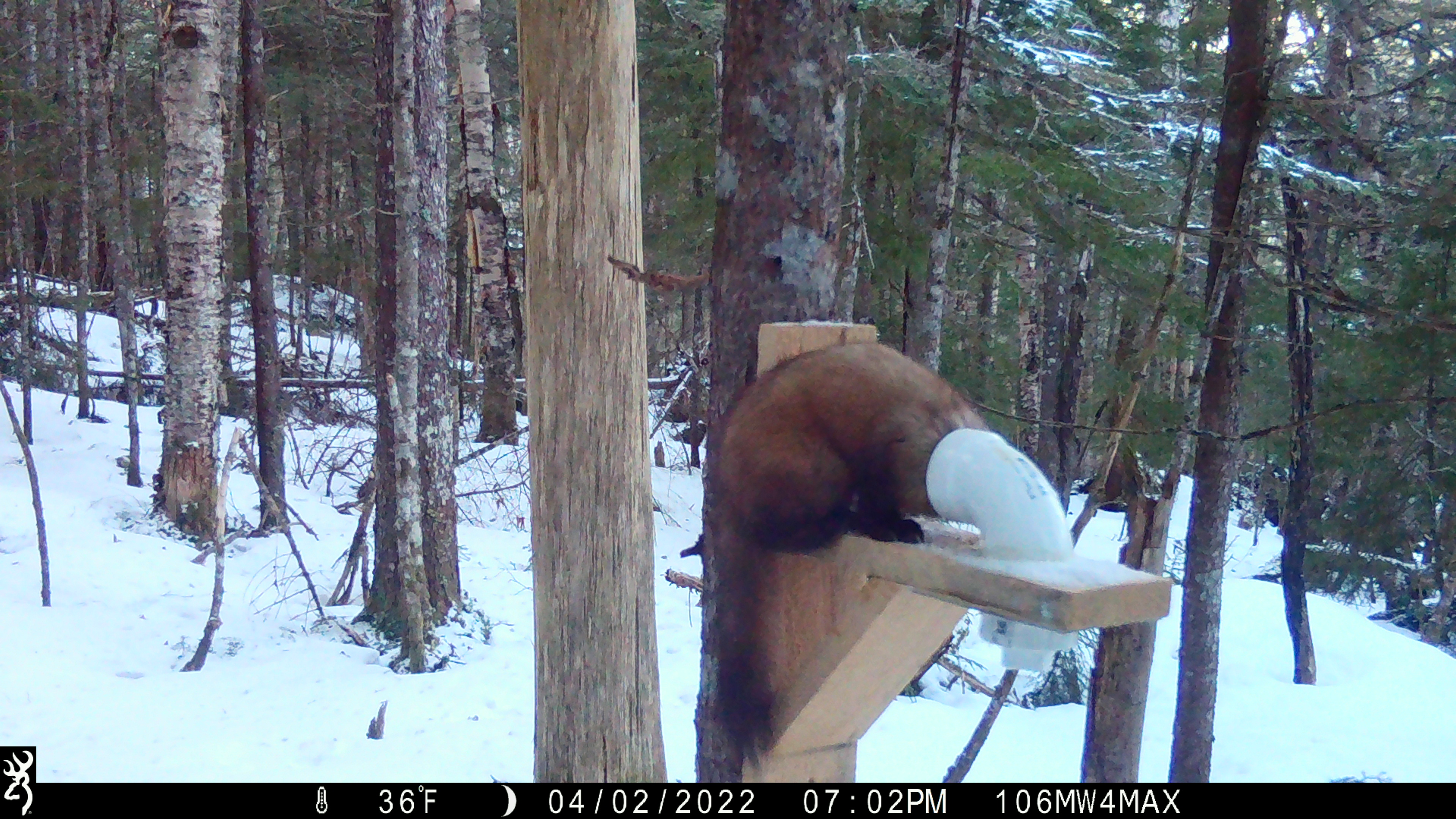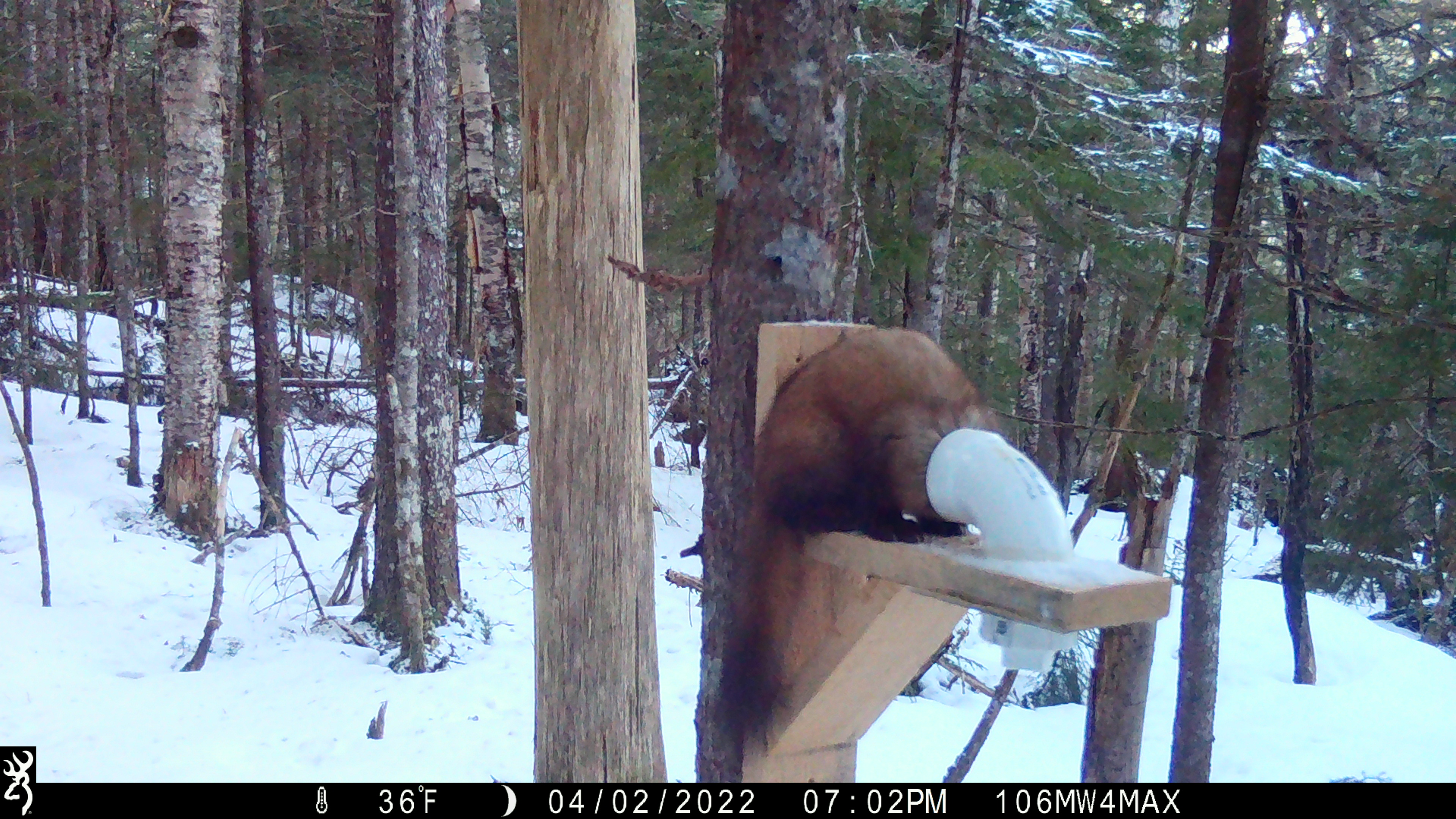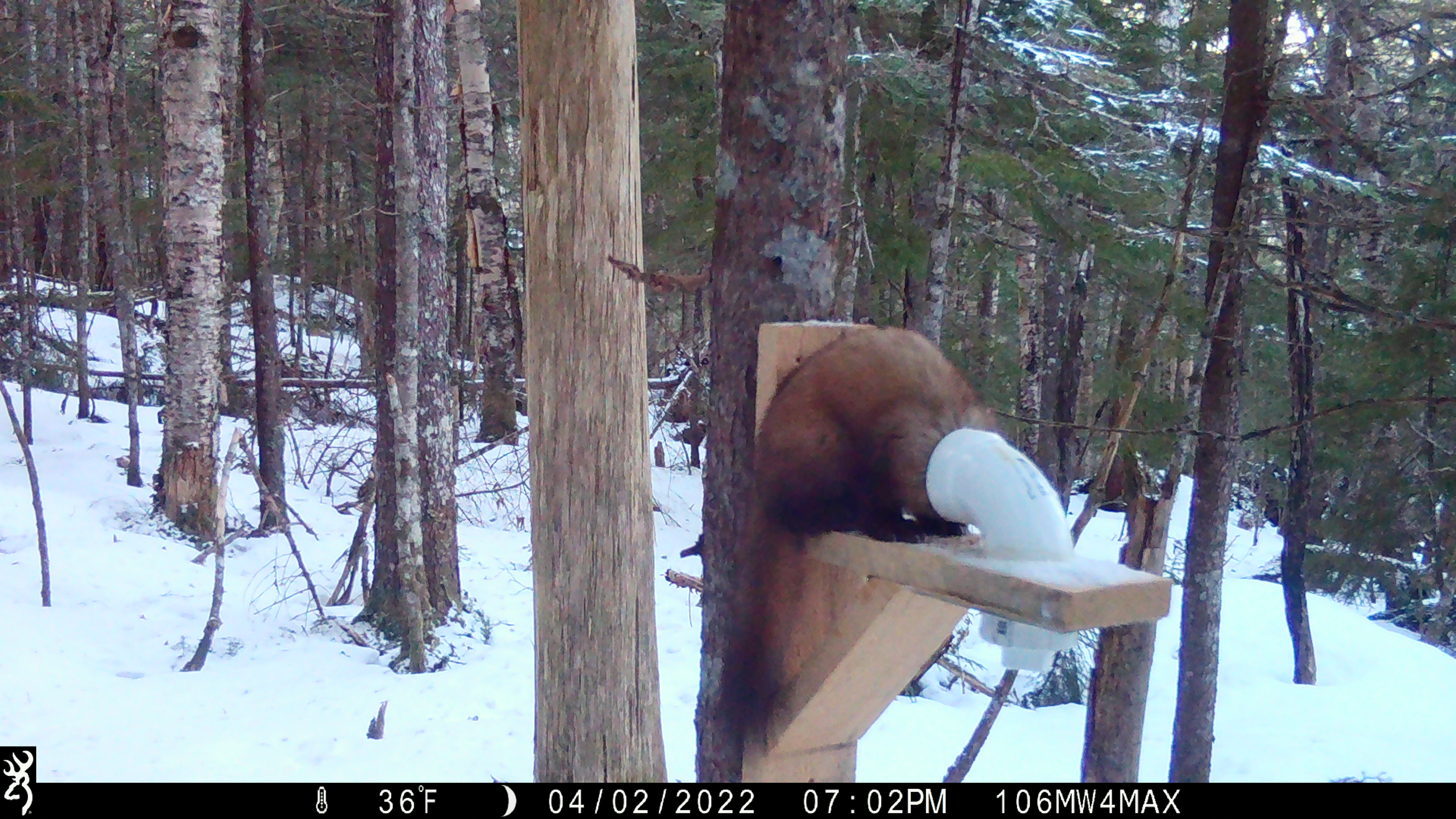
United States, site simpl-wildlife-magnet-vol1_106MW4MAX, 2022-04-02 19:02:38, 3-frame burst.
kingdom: Animalia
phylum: Chordata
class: Mammalia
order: Carnivora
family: Mustelidae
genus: Martes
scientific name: Martes americana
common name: american marten